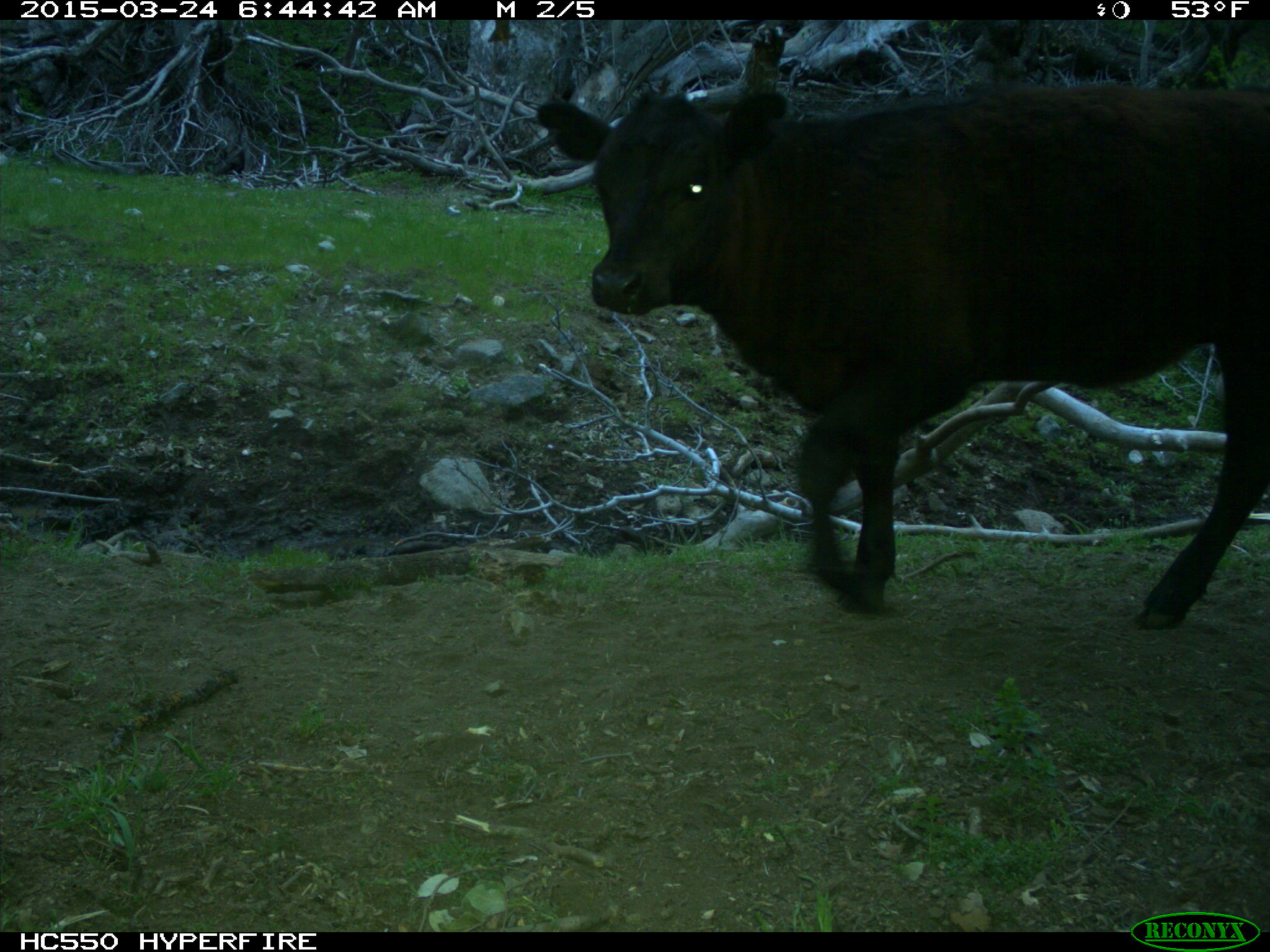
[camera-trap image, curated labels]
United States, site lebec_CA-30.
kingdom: Animalia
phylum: Chordata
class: Mammalia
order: Artiodactyla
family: Bovidae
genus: Bos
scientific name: Bos taurus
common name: domestic cow